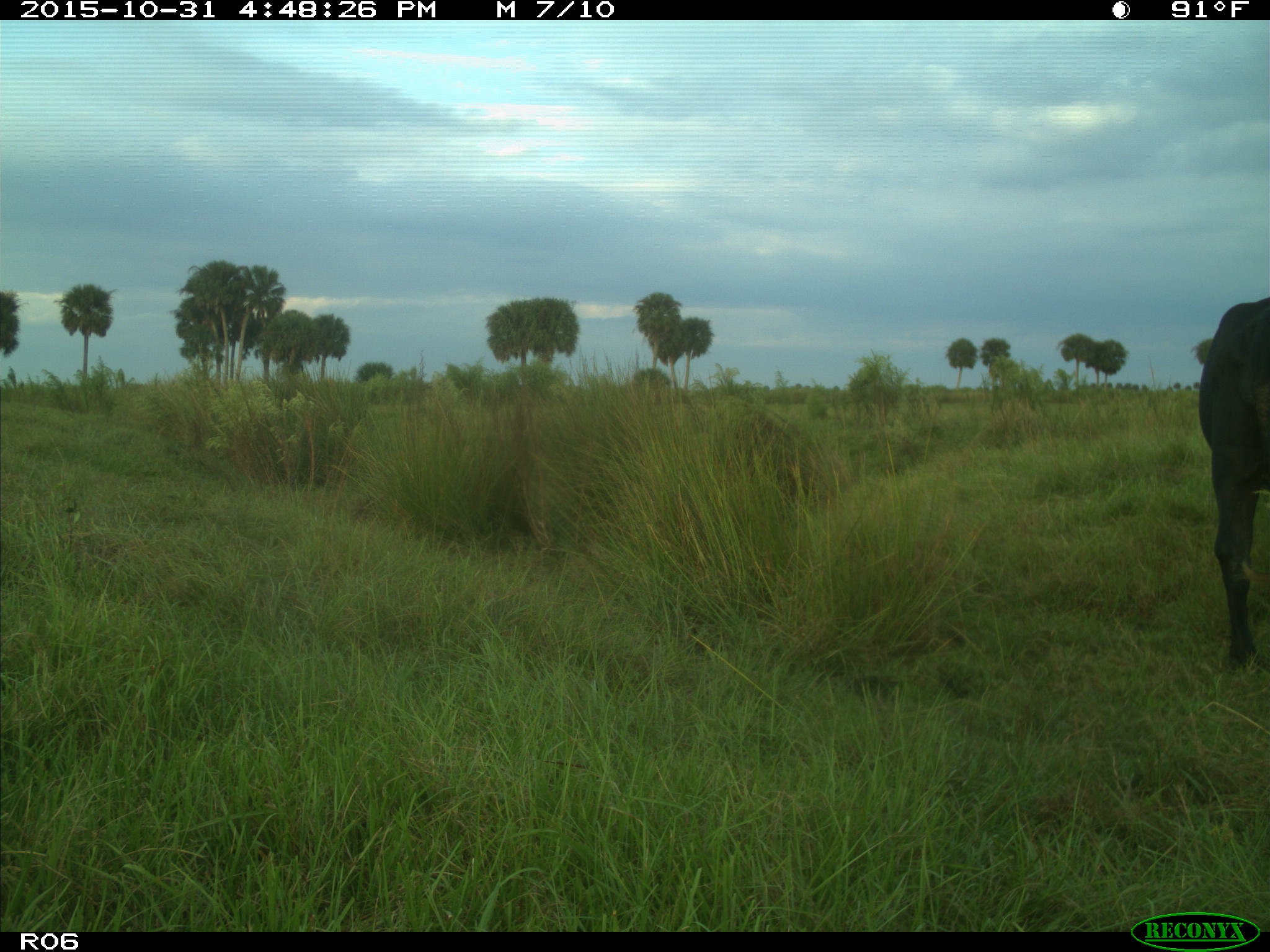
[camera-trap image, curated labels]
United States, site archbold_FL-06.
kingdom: Animalia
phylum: Chordata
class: Mammalia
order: Artiodactyla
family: Bovidae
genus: Bos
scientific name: Bos taurus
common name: domestic cow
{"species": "Bos taurus (domestic cow)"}